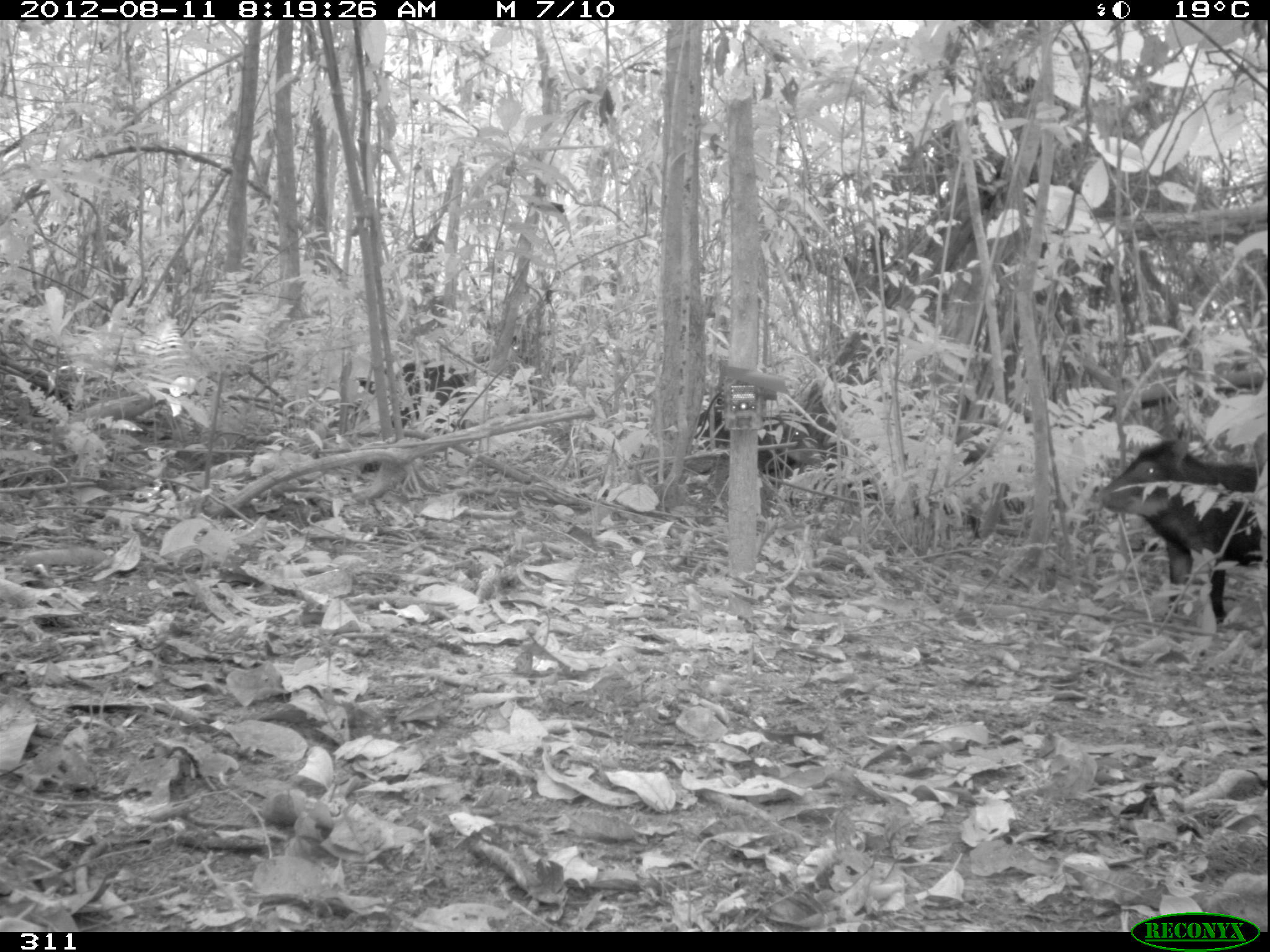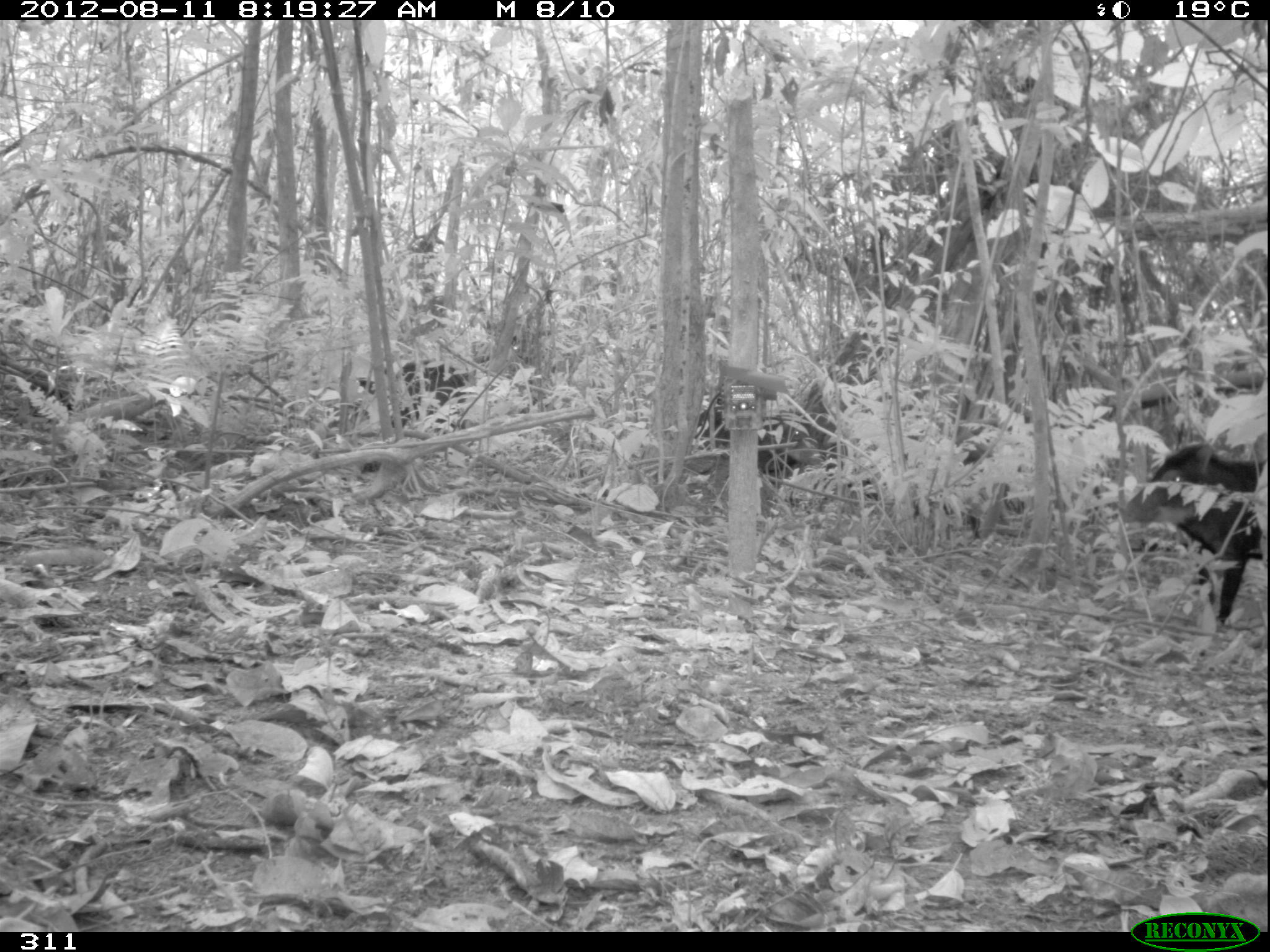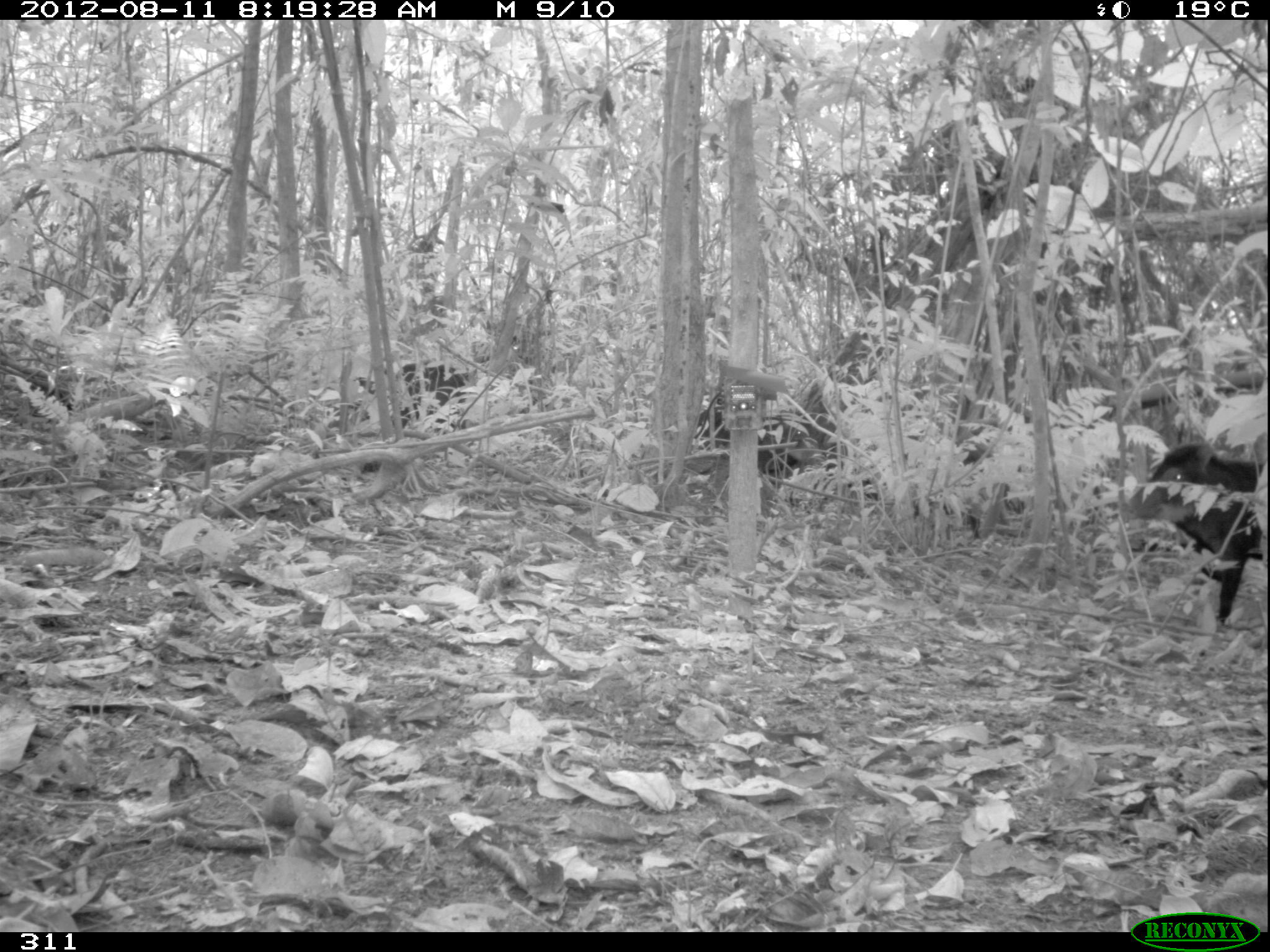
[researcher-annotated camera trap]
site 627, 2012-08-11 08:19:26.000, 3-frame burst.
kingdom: Animalia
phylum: Chordata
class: Mammalia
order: Artiodactyla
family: Tayassuidae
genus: Tayassu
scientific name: Tayassu pecari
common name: white-lipped peccary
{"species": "Tayassu pecari (white-lipped peccary)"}